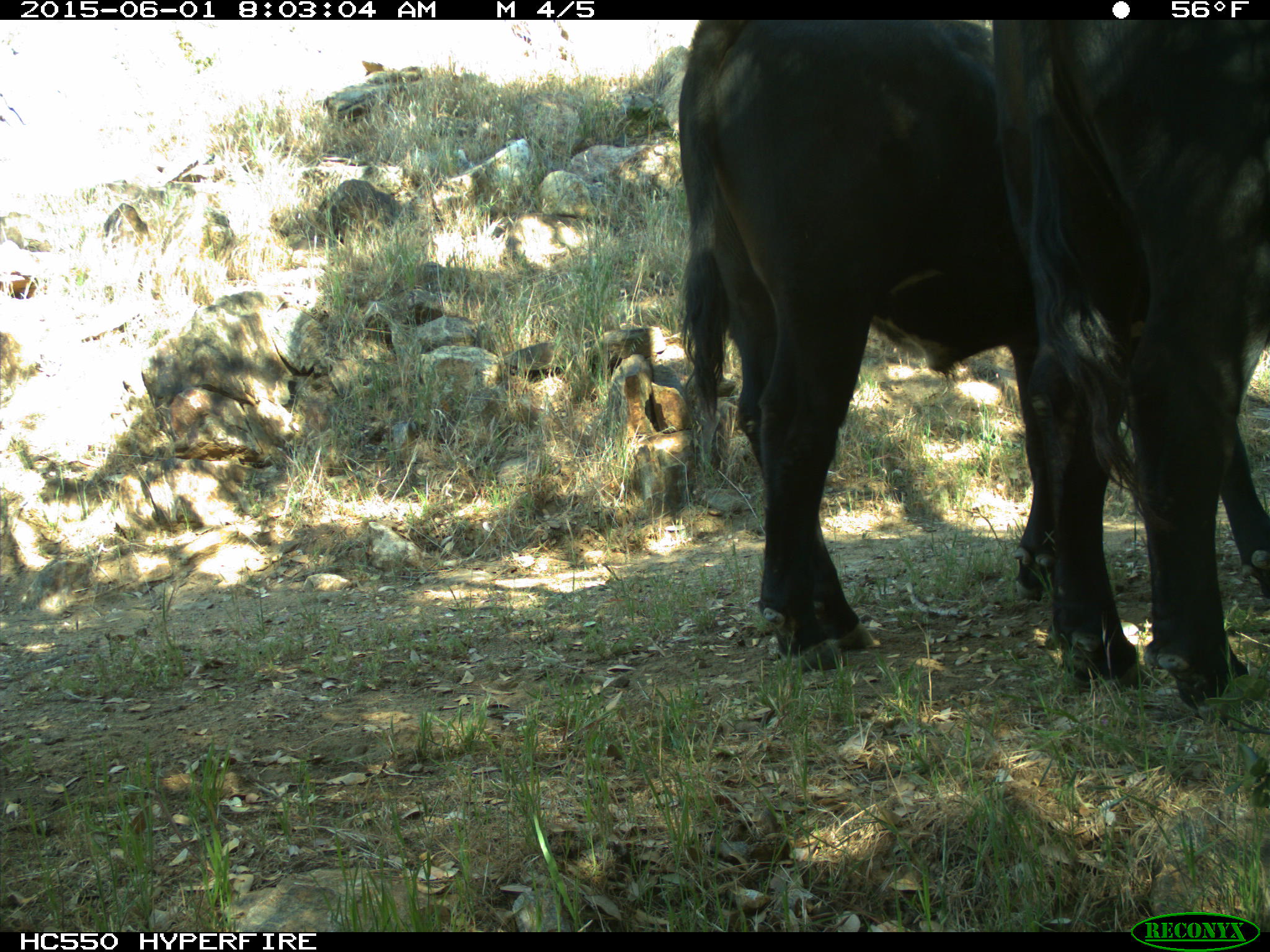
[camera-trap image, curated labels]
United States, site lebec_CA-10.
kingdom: Animalia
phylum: Chordata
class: Mammalia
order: Artiodactyla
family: Bovidae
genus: Bos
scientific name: Bos taurus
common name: domestic cow